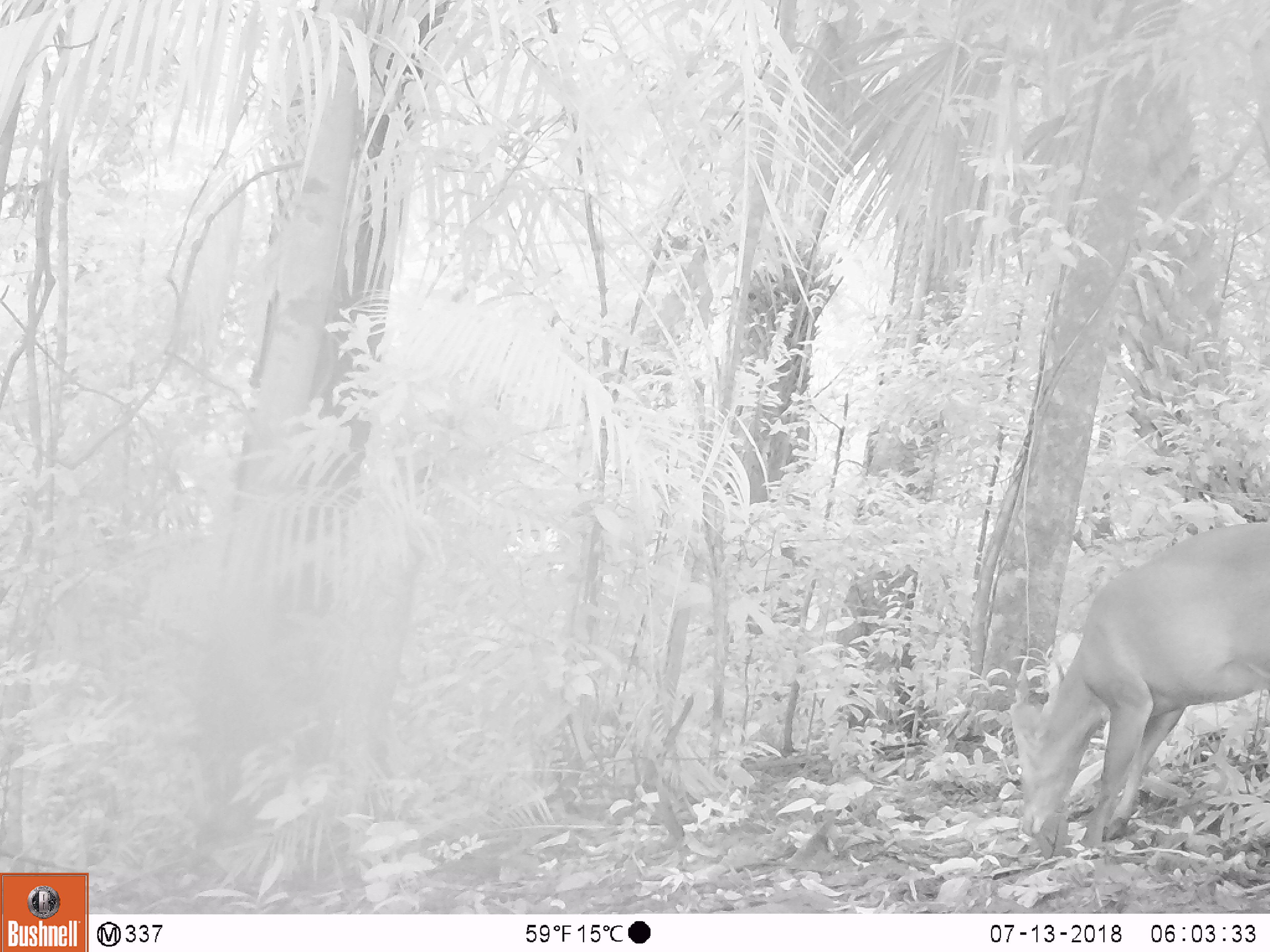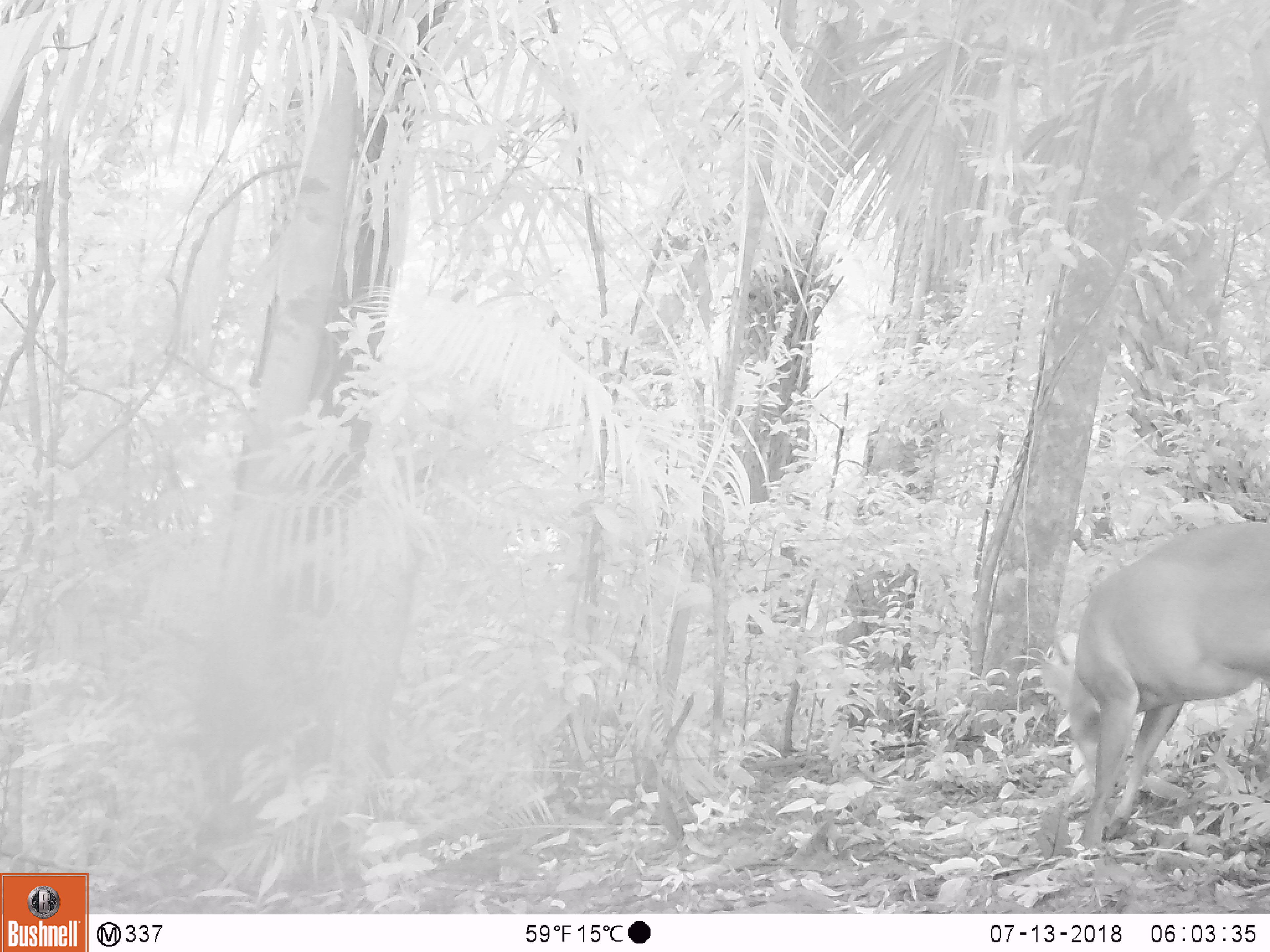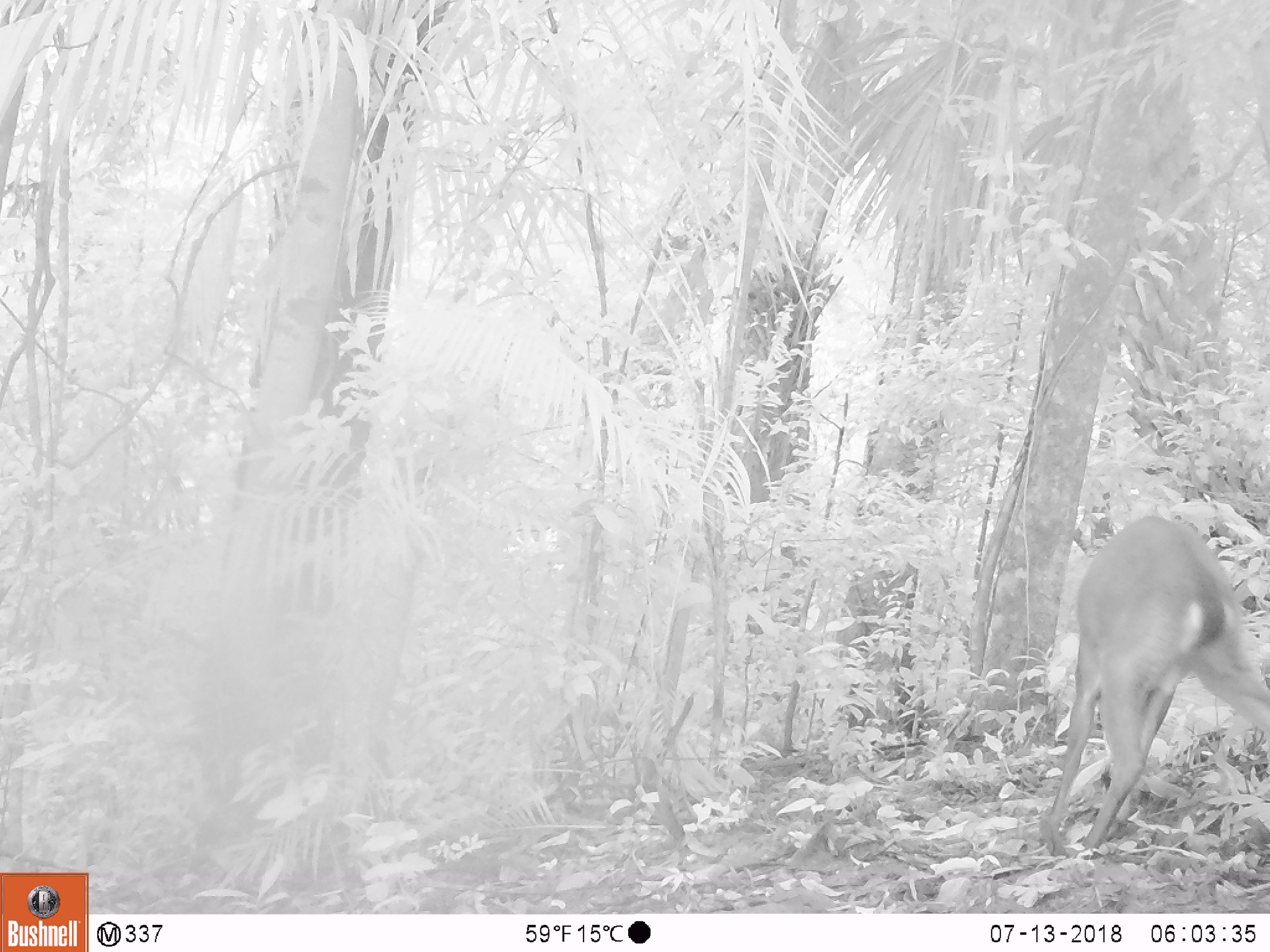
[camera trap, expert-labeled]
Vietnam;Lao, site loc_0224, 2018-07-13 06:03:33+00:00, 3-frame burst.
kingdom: Animalia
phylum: Chordata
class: Mammalia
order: Artiodactyla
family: Cervidae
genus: Muntiacus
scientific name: Muntiacus vuquangensis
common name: large-antlered muntjac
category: large antlered muntjac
Large antlered muntjac (large-antlered muntjac) (Muntiacus vuquangensis). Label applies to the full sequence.